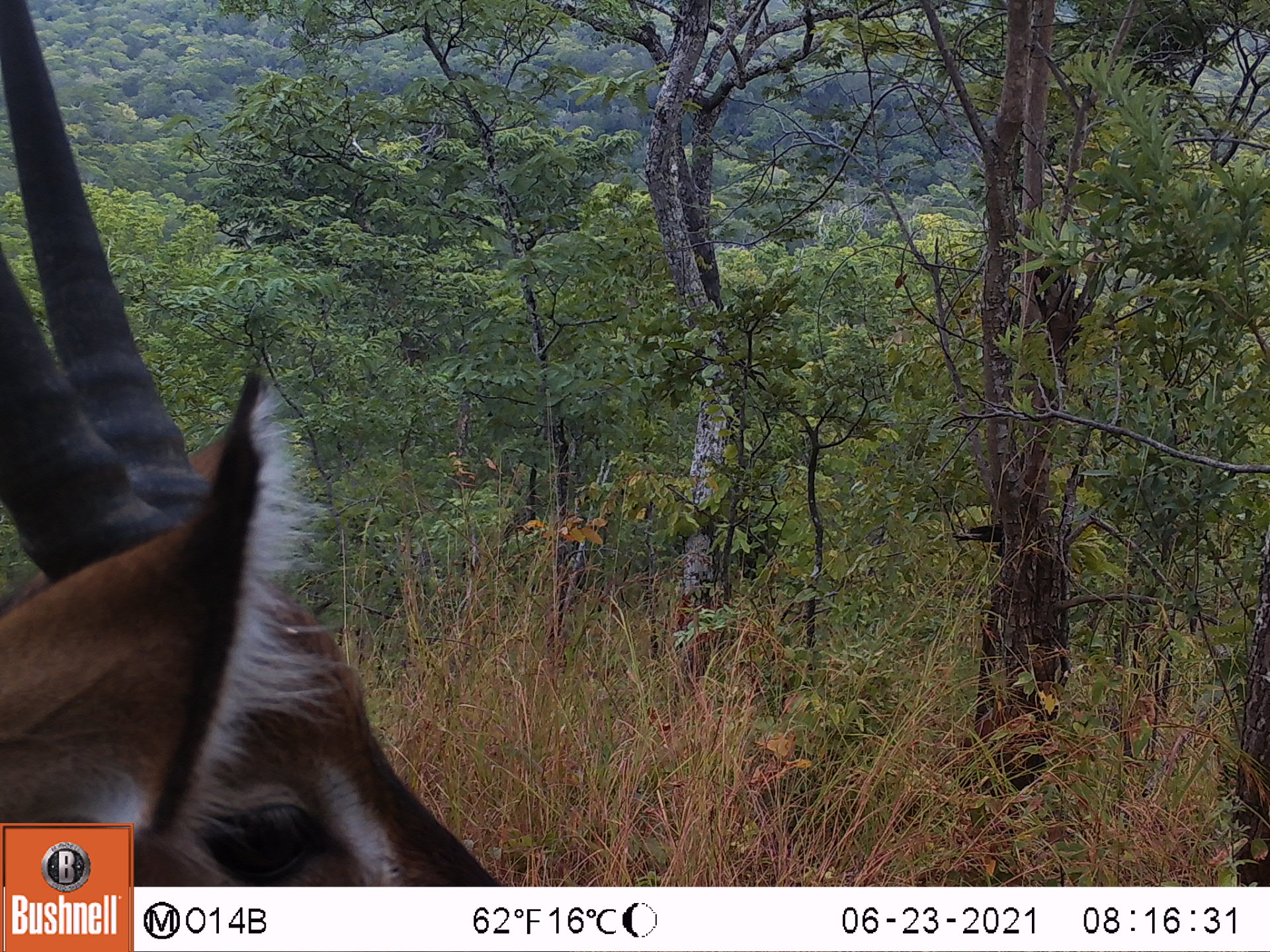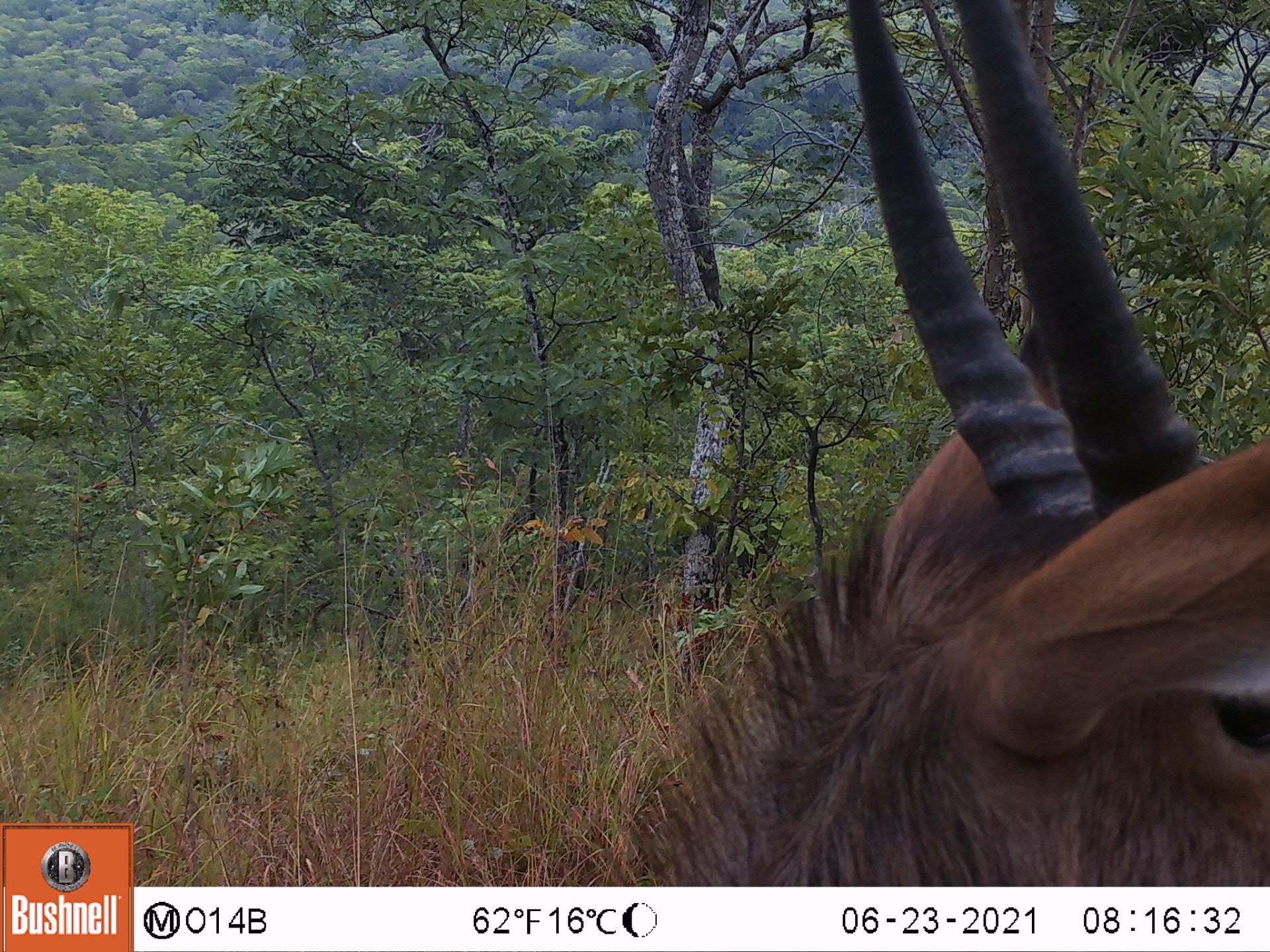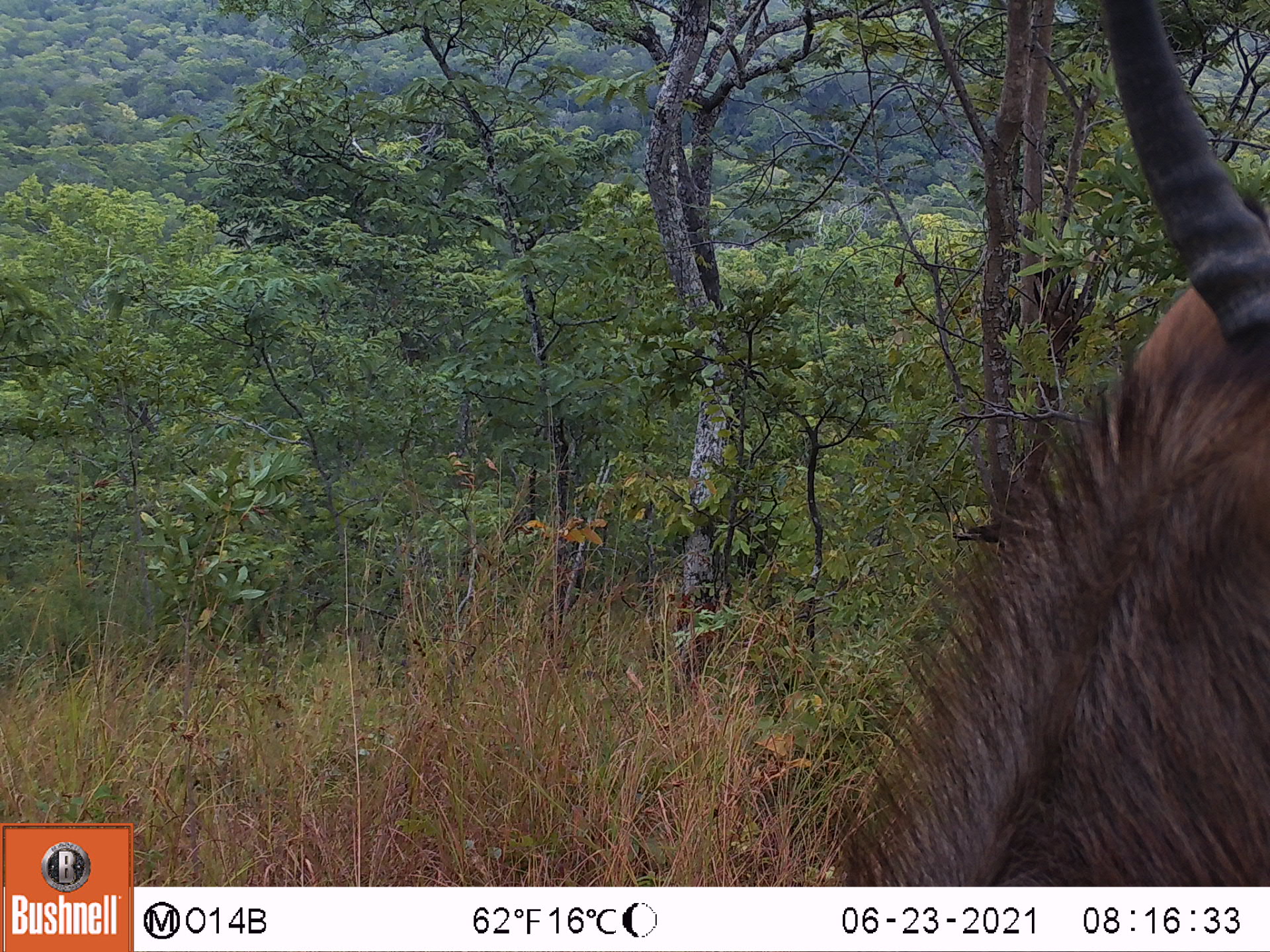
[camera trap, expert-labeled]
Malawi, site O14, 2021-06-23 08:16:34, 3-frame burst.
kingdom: Animalia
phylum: Chordata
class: Mammalia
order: Artiodactyla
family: Bovidae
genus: Kobus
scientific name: Kobus ellipsiprymnus ellipsiprymnus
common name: common waterbuck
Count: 1.